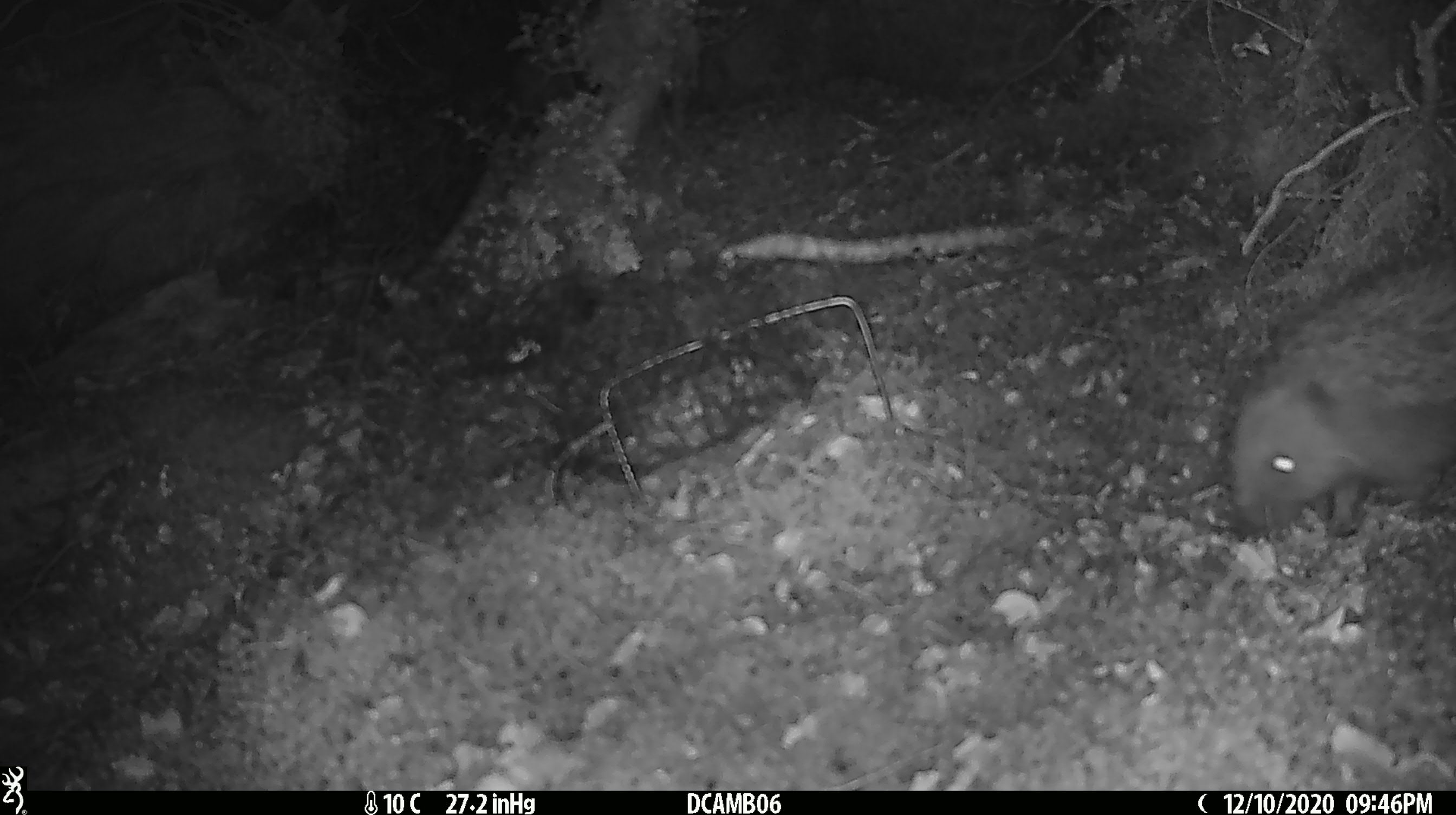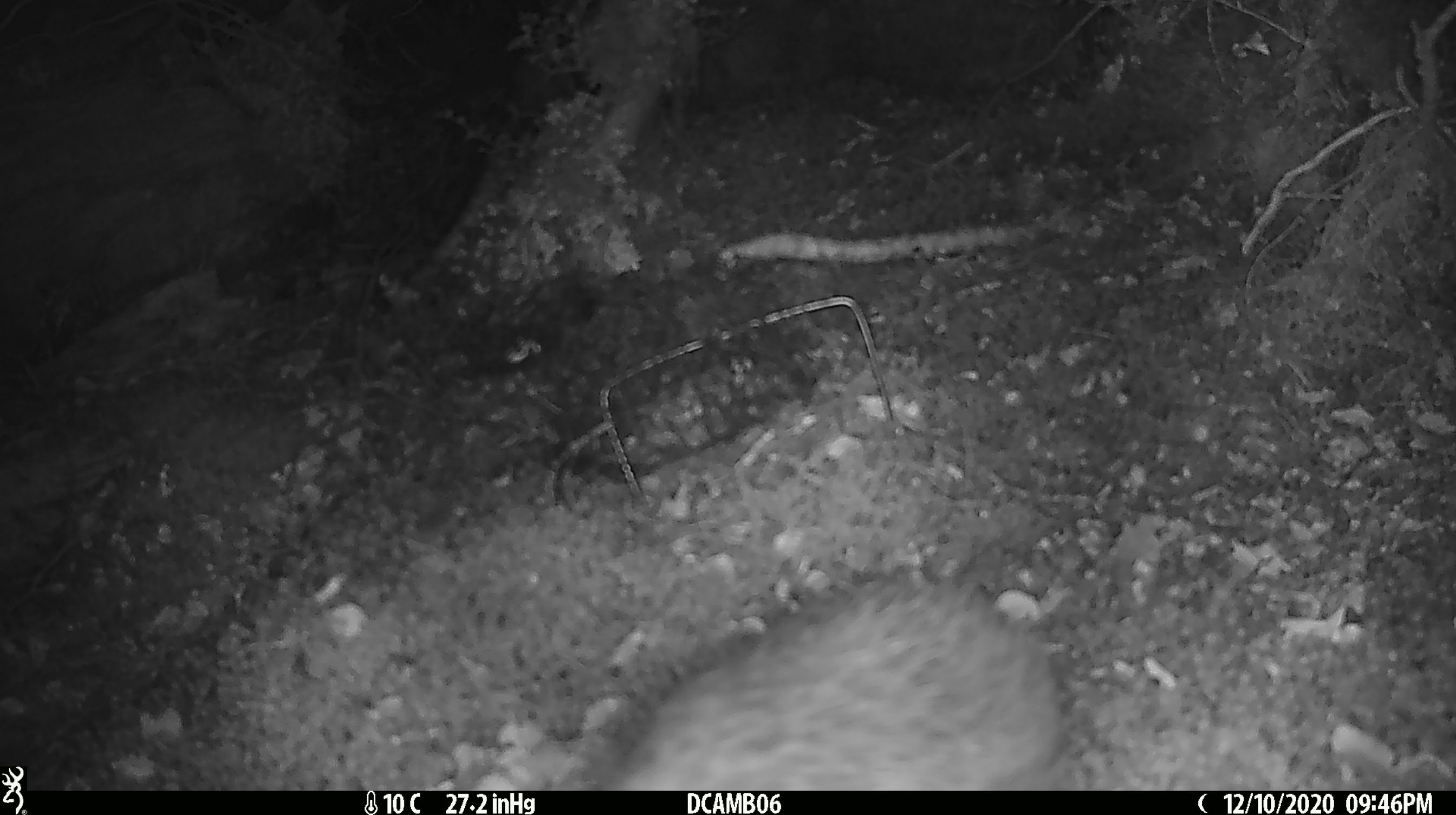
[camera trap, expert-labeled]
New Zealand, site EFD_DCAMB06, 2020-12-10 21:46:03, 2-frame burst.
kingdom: Animalia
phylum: Chordata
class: Mammalia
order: Eulipotyphla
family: Erinaceidae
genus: Erinaceus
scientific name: Erinaceus europaeus europaeus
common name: european hedgehog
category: hedgehog